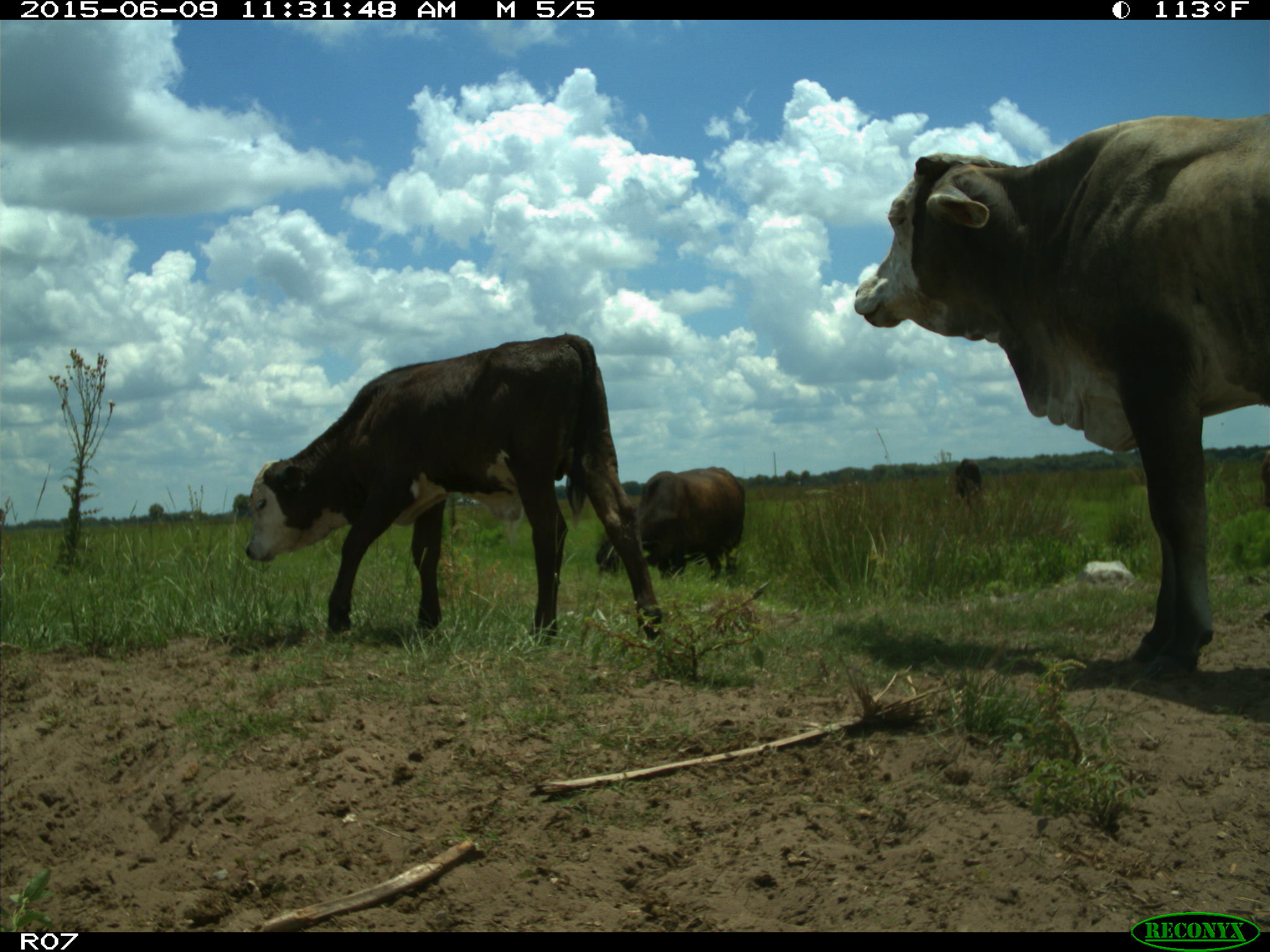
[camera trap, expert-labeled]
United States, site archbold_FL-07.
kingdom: Animalia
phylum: Chordata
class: Mammalia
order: Artiodactyla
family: Bovidae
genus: Bos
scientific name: Bos taurus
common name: domestic cow